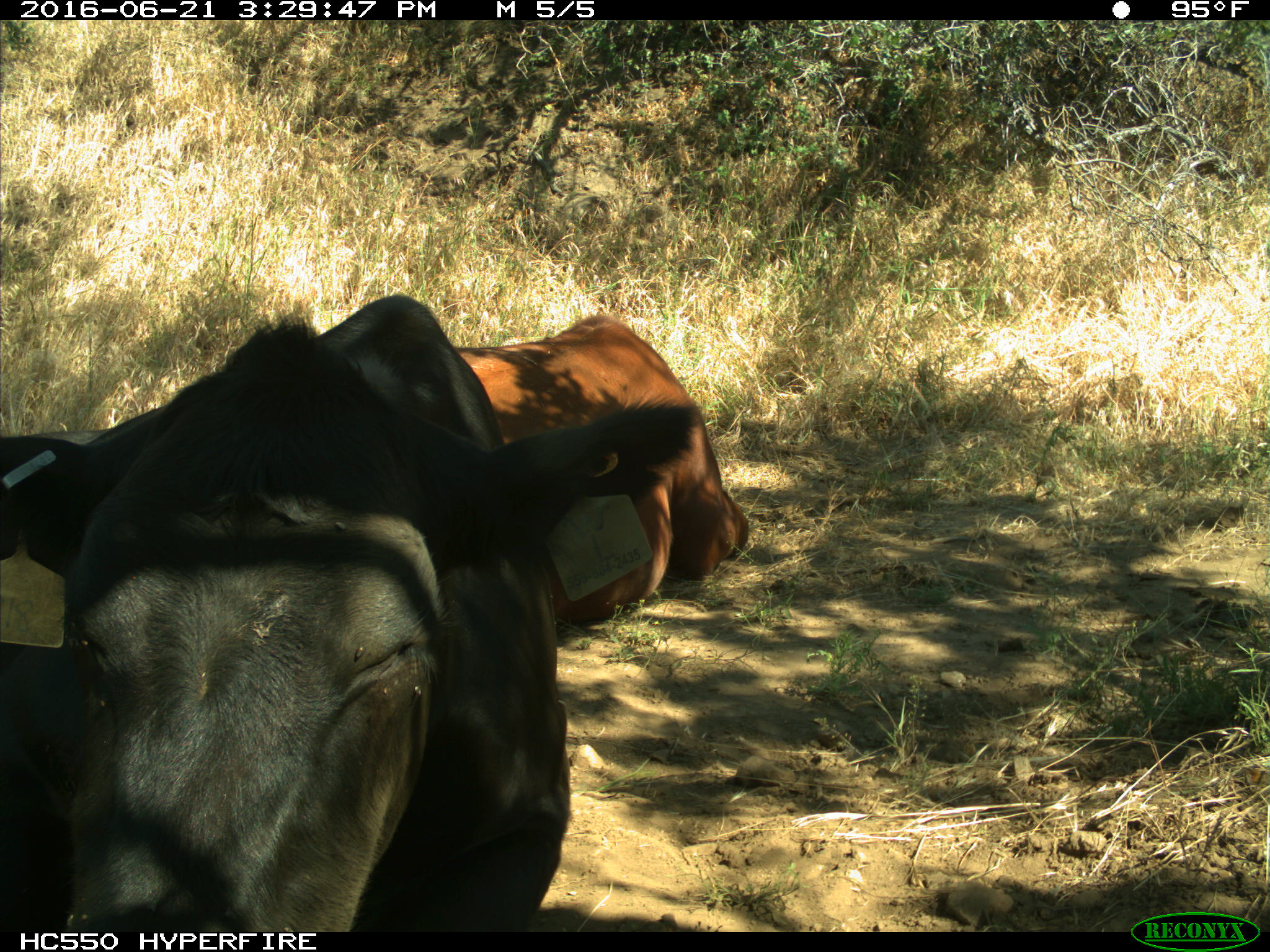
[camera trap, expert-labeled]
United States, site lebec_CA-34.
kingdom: Animalia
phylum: Chordata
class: Mammalia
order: Artiodactyla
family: Bovidae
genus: Bos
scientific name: Bos taurus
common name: domestic cow